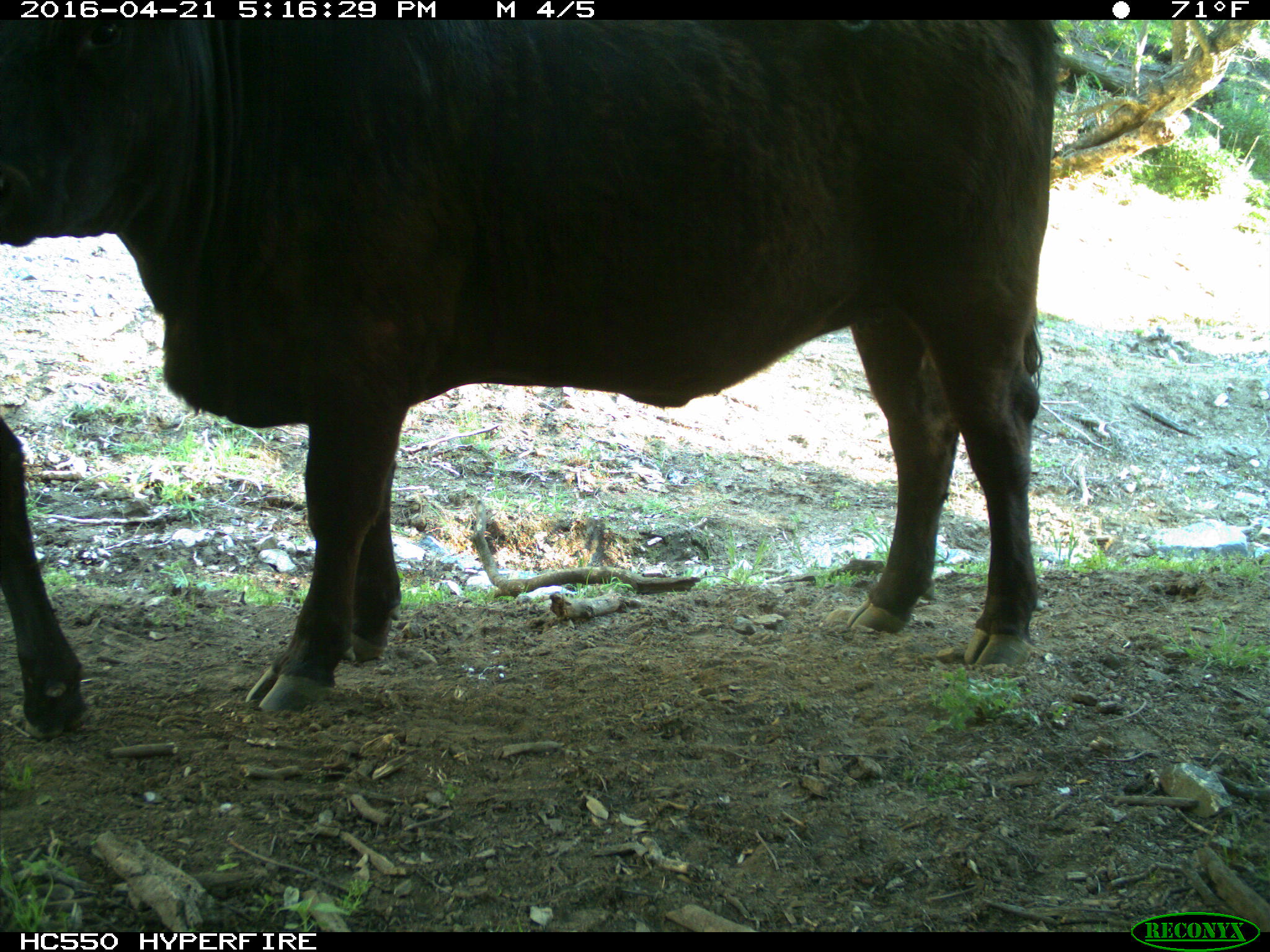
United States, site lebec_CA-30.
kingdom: Animalia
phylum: Chordata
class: Mammalia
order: Artiodactyla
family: Bovidae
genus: Bos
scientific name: Bos taurus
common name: domestic cow